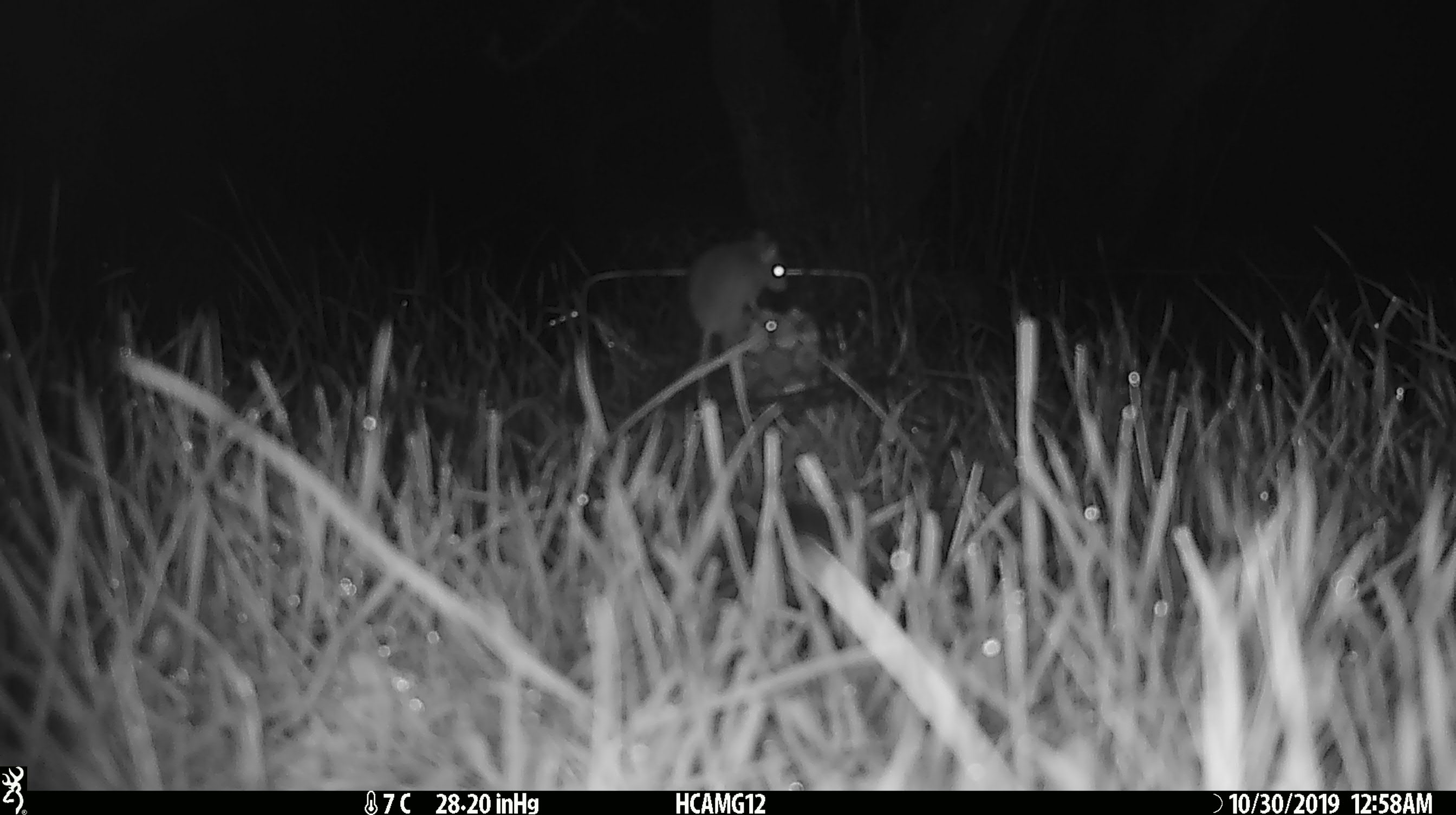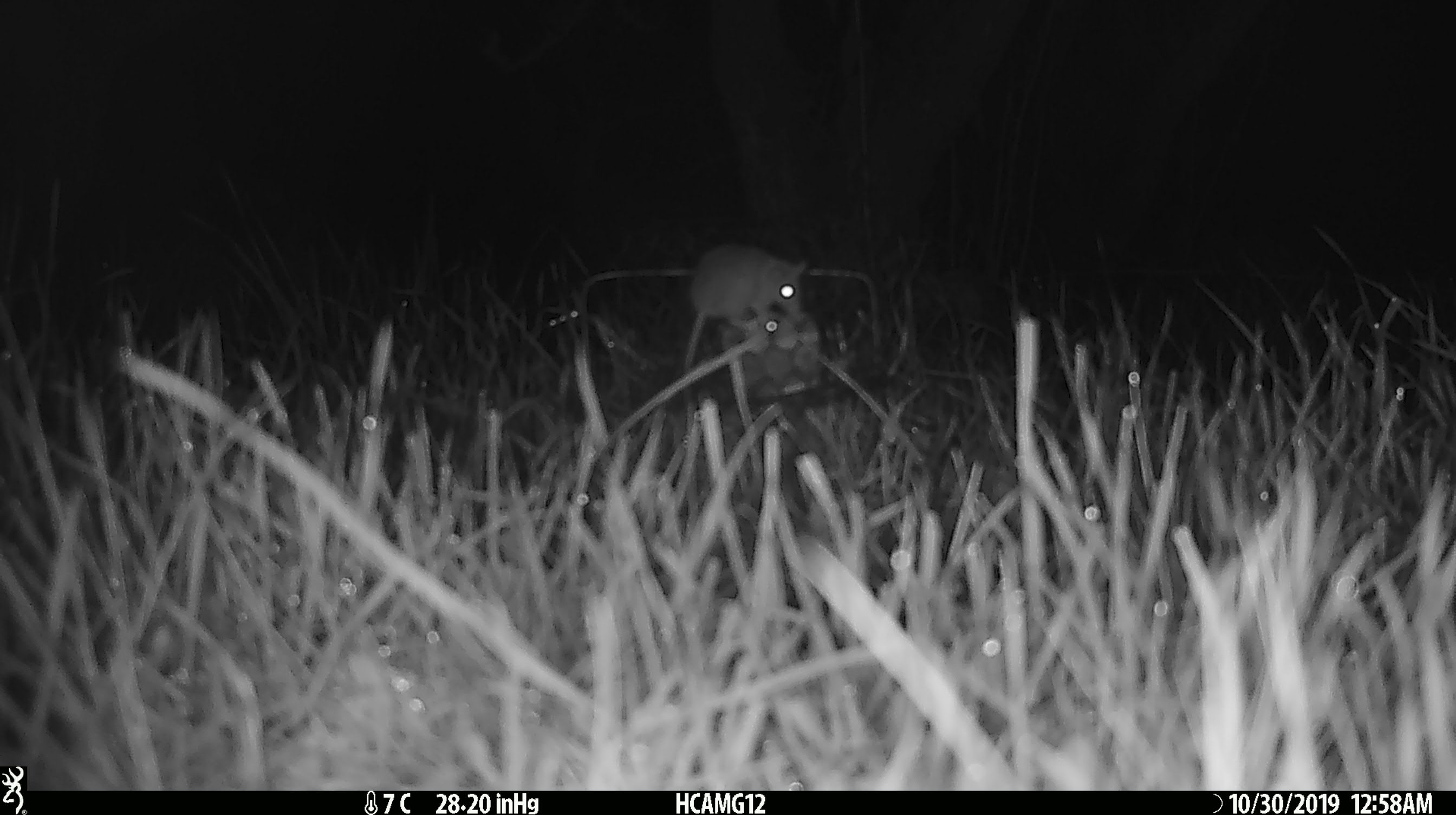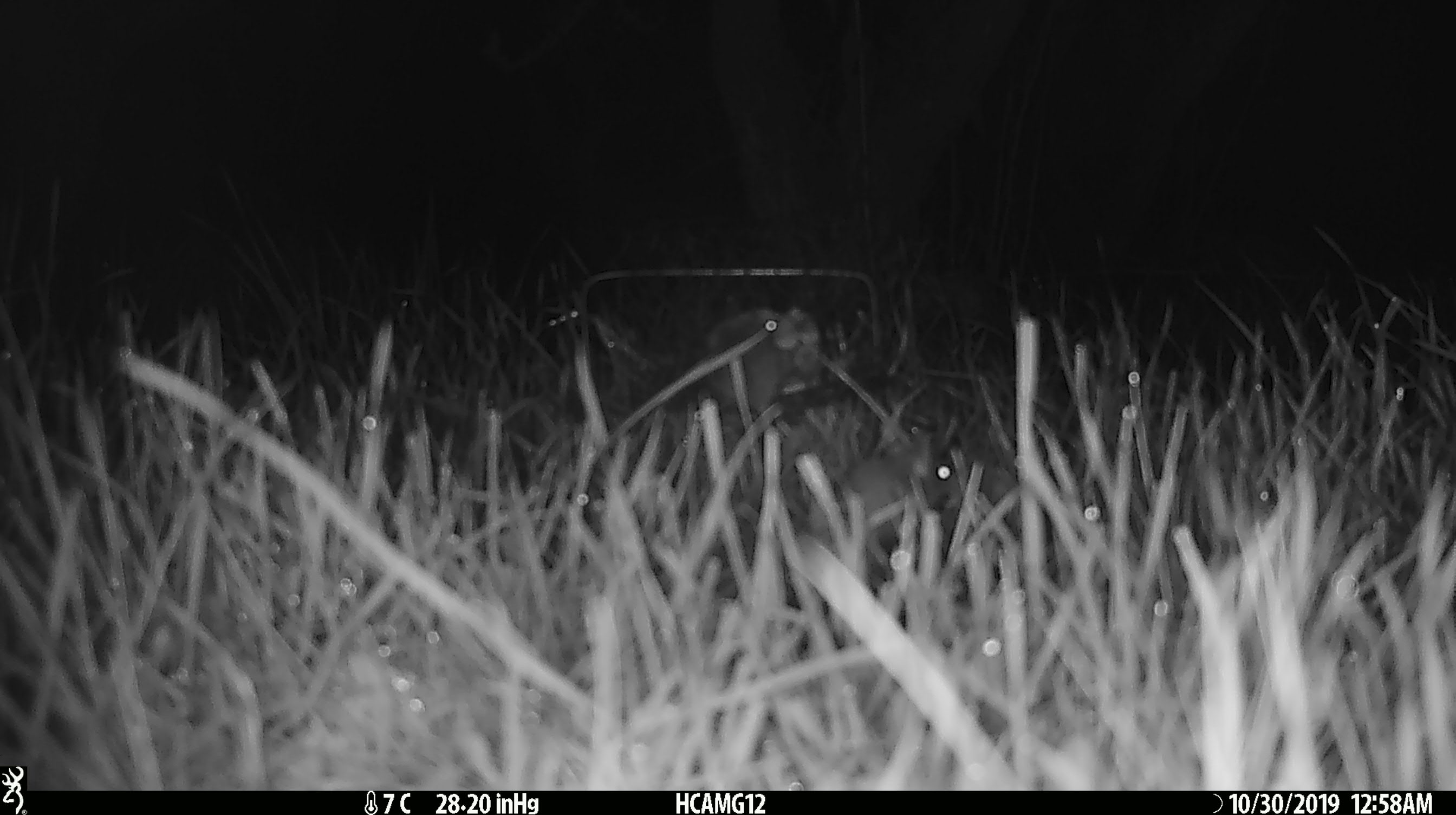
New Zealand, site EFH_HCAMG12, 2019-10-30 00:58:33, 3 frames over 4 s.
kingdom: Animalia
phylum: Chordata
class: Mammalia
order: Rodentia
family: Muridae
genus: Mus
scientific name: Mus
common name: mouse